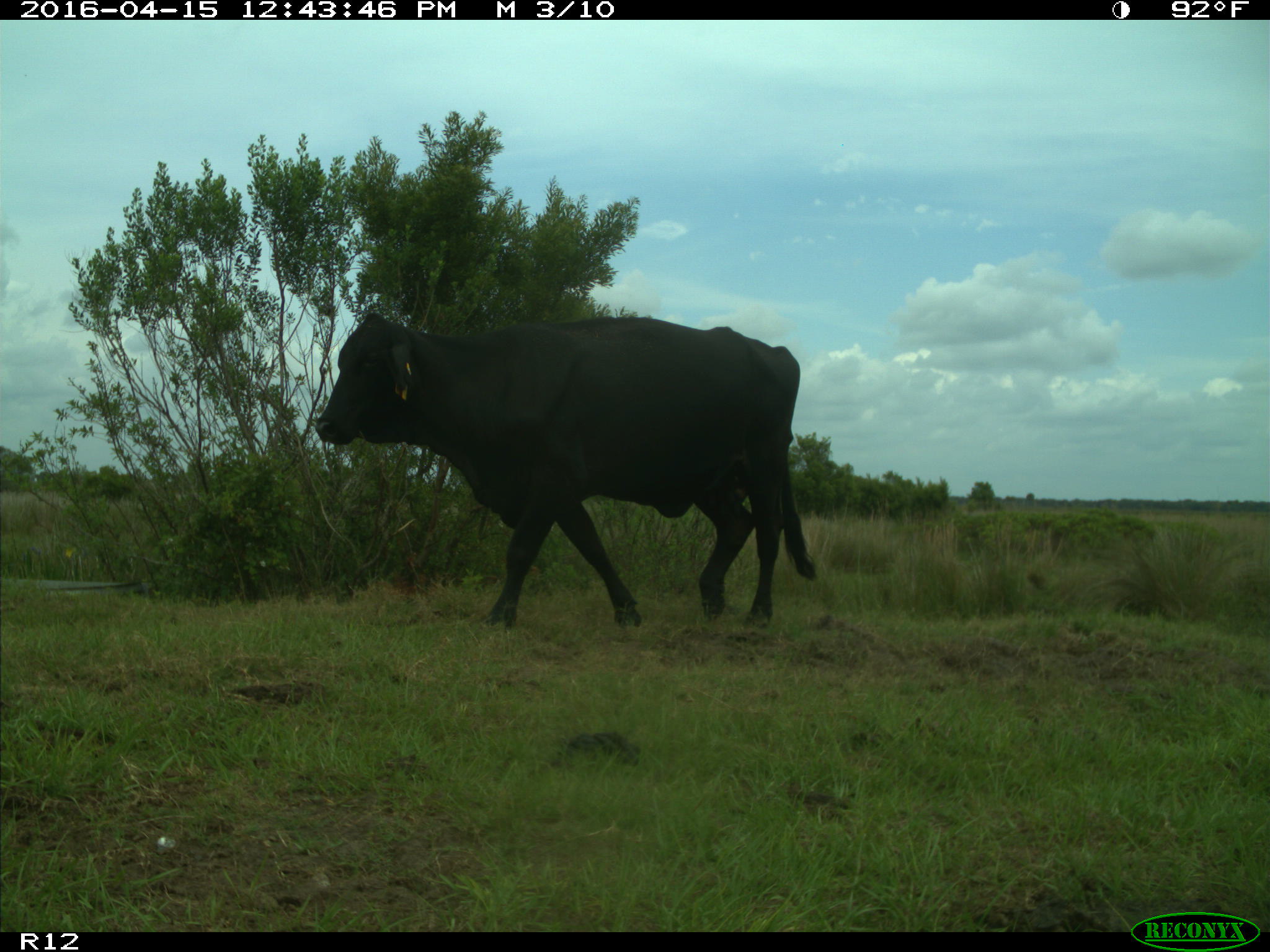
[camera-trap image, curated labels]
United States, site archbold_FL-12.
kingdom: Animalia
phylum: Chordata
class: Mammalia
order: Artiodactyla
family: Bovidae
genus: Bos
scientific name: Bos taurus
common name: domestic cow